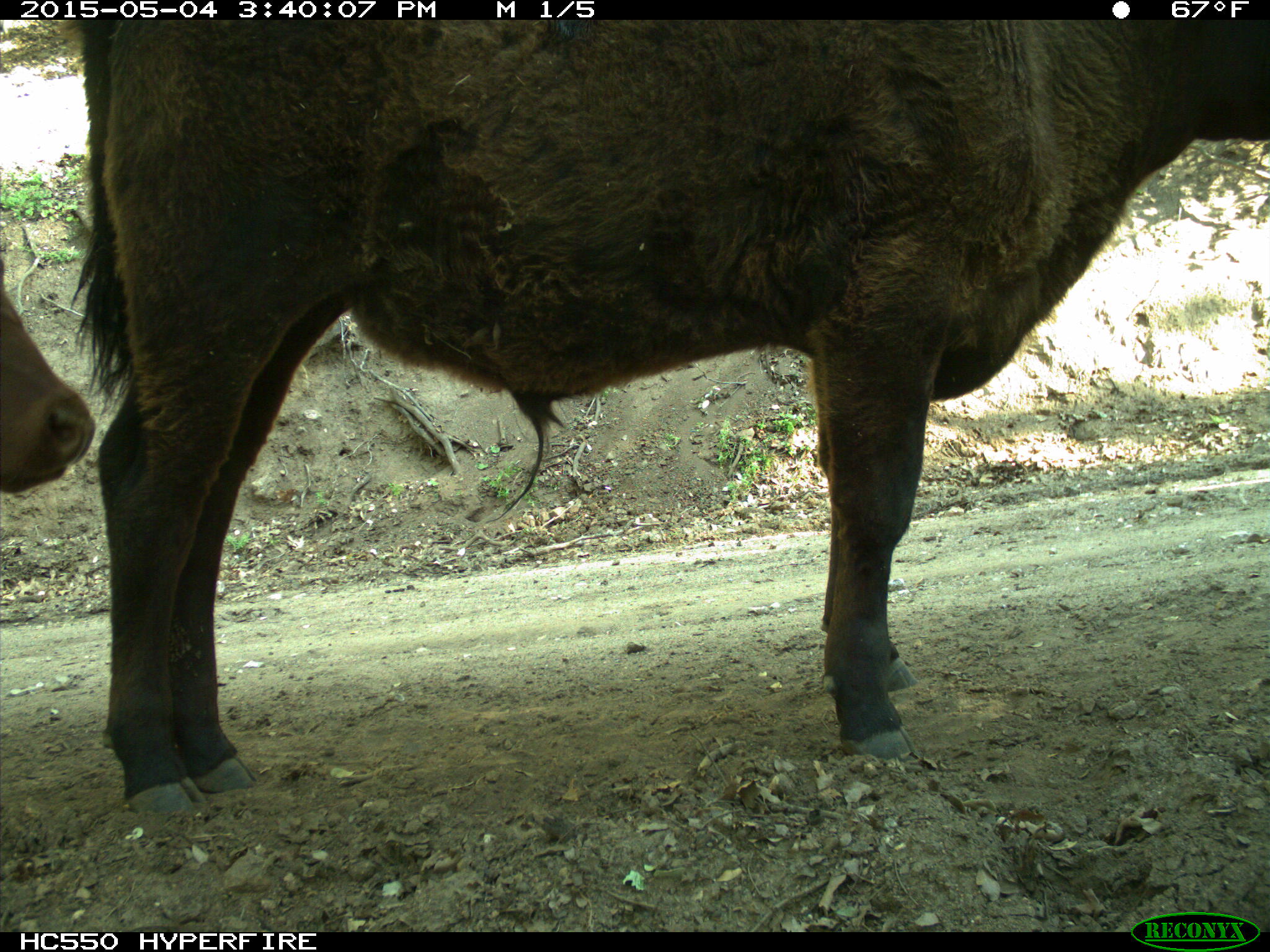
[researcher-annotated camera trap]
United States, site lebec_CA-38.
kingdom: Animalia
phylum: Chordata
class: Mammalia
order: Artiodactyla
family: Bovidae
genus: Bos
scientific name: Bos taurus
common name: domestic cow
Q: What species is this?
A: Bos taurus (domestic cow).